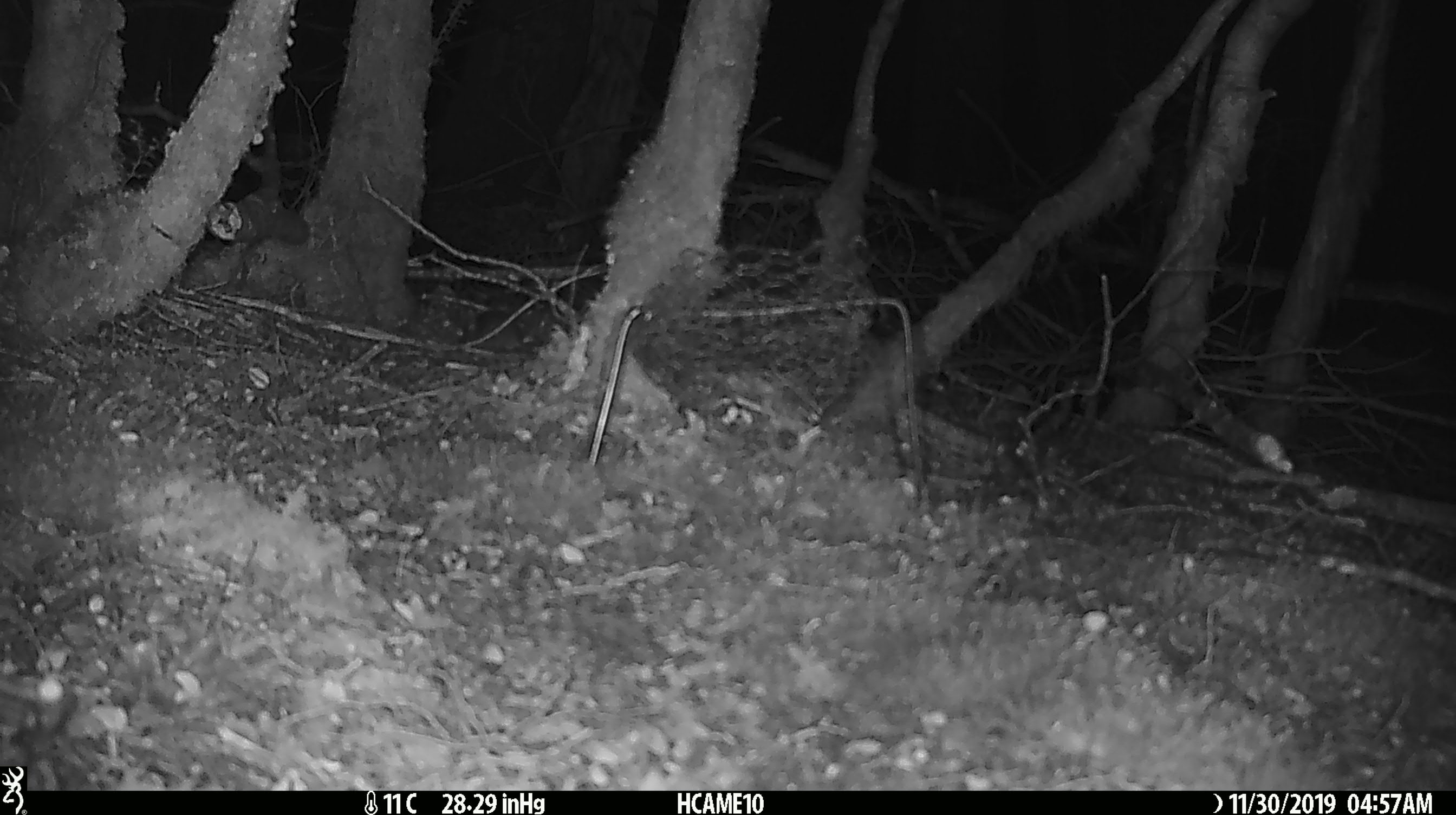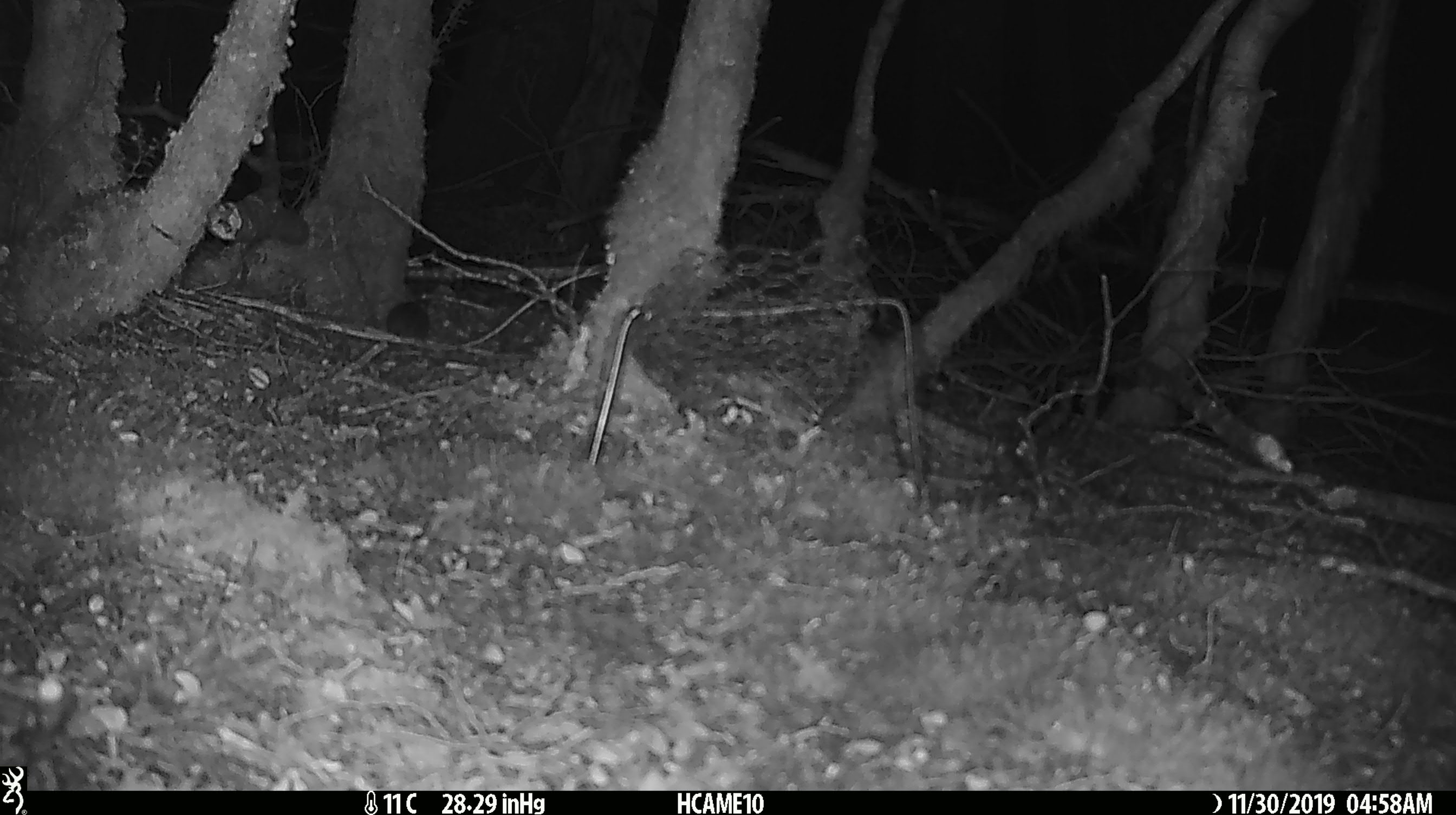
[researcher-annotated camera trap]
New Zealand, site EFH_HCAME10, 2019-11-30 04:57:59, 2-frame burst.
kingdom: Animalia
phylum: Chordata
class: Mammalia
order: Rodentia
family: Muridae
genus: Mus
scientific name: Mus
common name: mouse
Mouse (Mus).